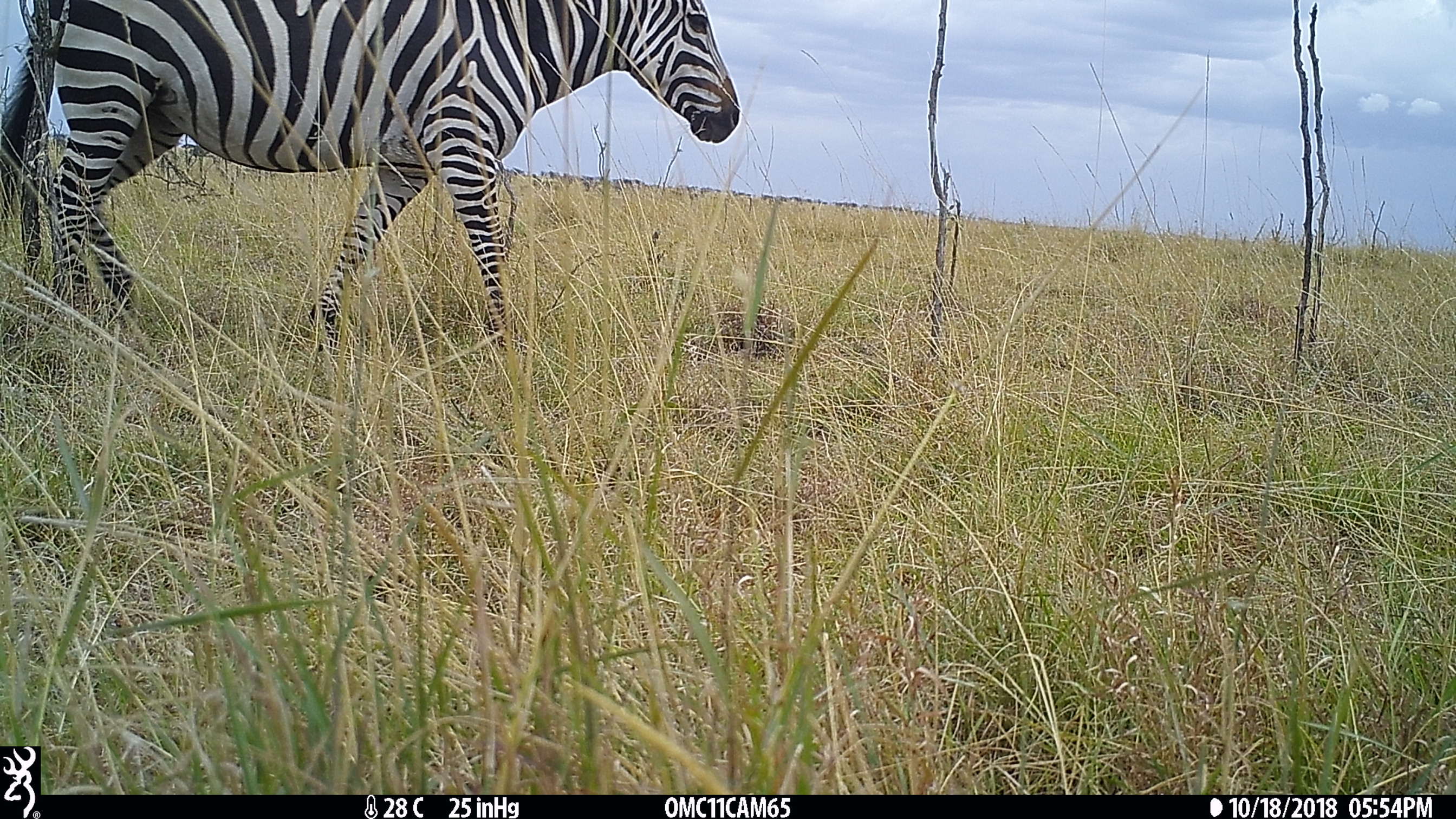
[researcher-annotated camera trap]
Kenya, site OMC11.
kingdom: Animalia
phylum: Chordata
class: Mammalia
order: Perissodactyla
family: Equidae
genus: Equus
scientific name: Equus quagga burchellii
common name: burchell's zebra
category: zebra